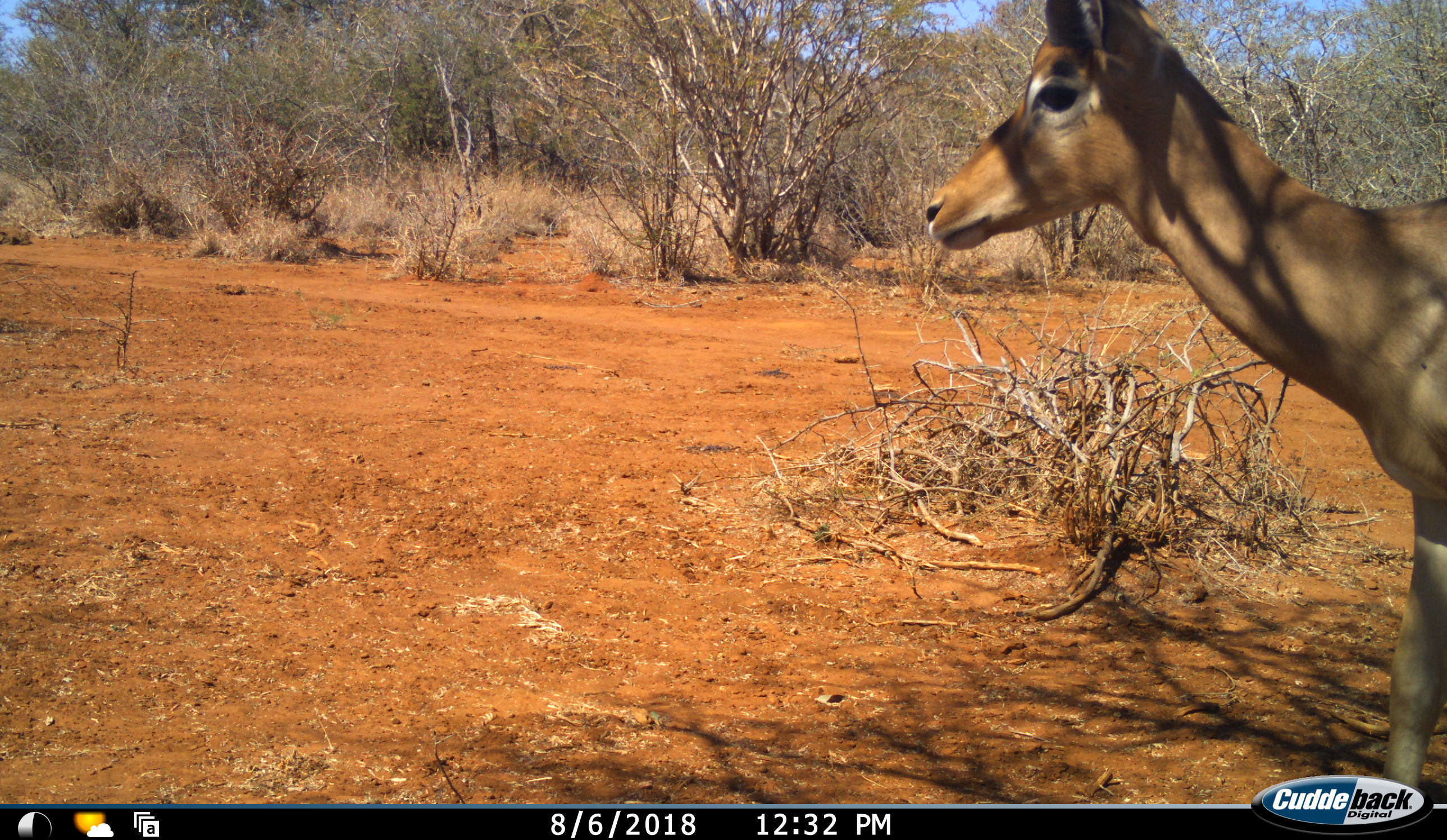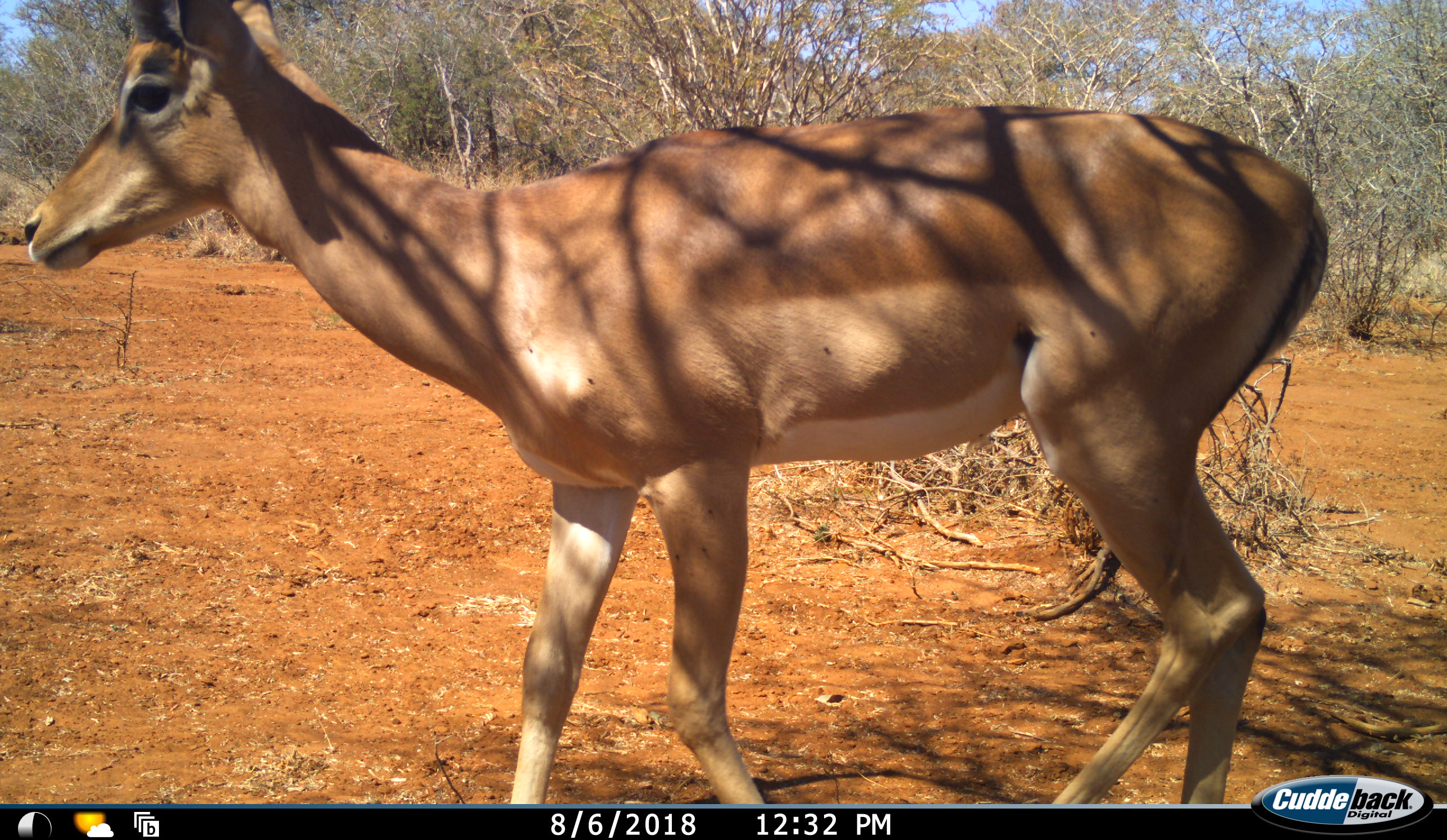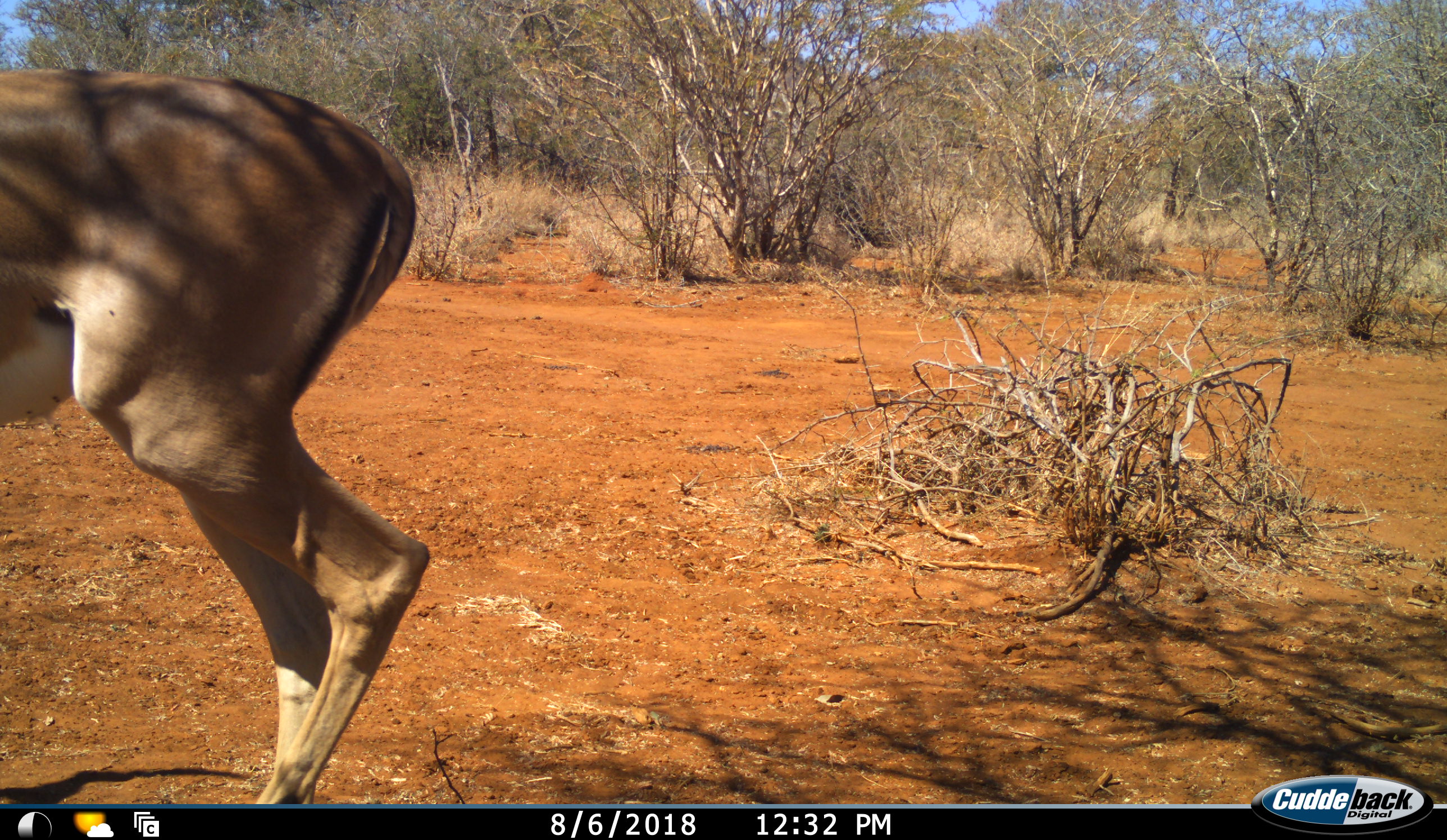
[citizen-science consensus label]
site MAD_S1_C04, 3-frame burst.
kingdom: Animalia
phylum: Chordata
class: Mammalia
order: Artiodactyla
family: Bovidae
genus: Aepyceros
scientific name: Aepyceros melampus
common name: impala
Impala (Aepyceros melampus), count 1. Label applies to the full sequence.